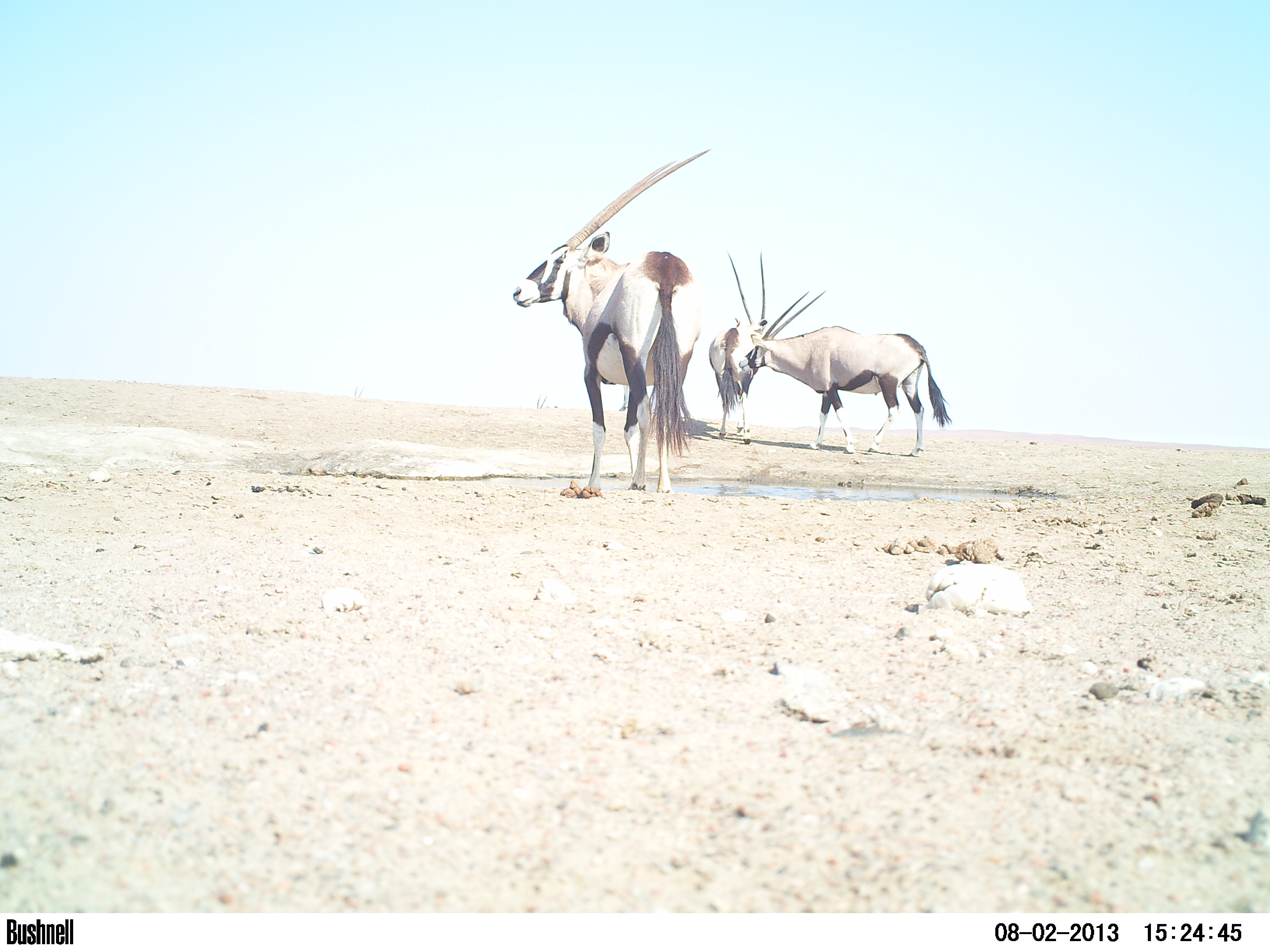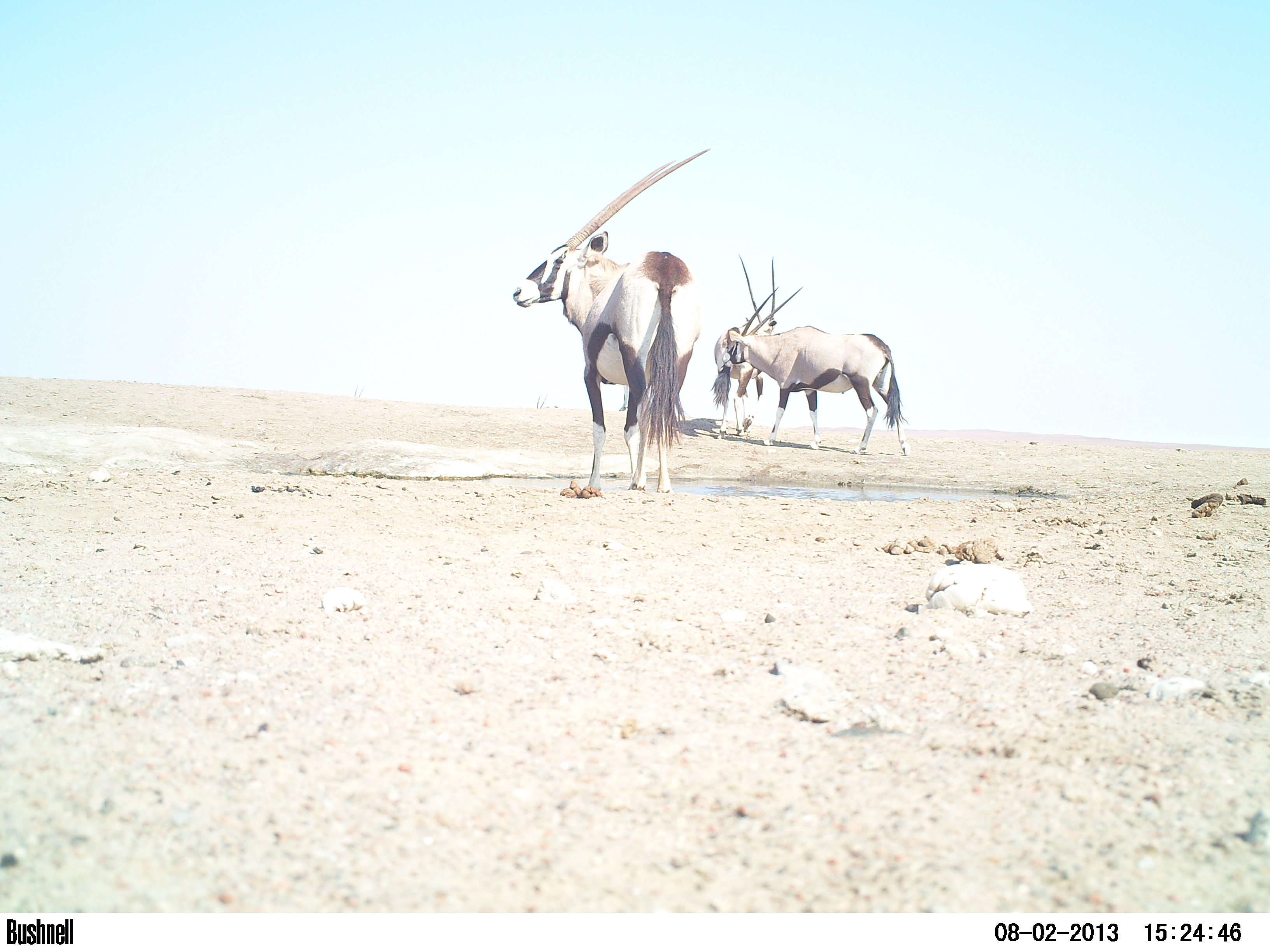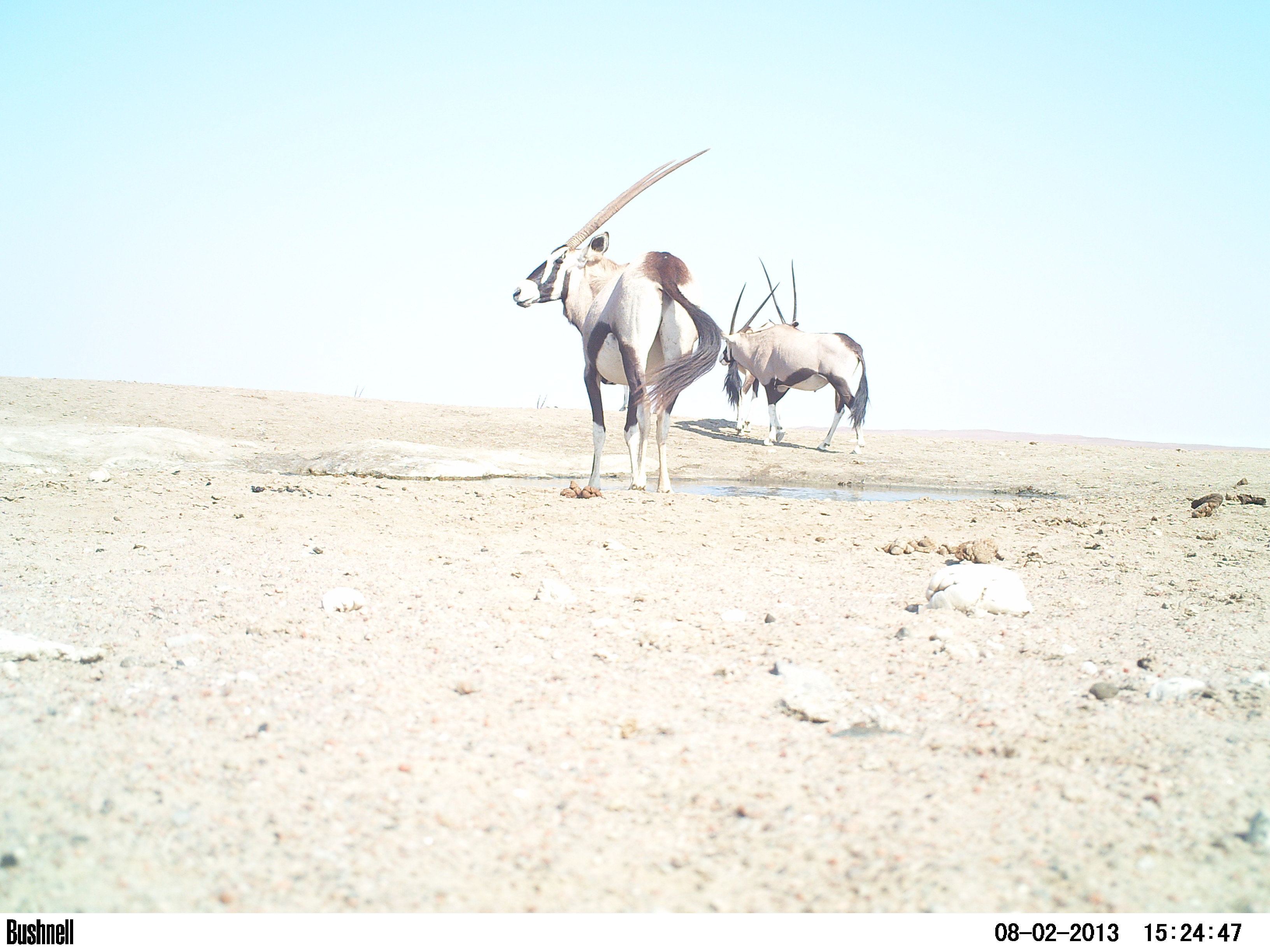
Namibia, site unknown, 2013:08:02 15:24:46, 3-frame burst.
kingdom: Animalia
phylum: Chordata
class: Mammalia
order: Artiodactyla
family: Bovidae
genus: Oryx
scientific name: Oryx gazella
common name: gemsbok